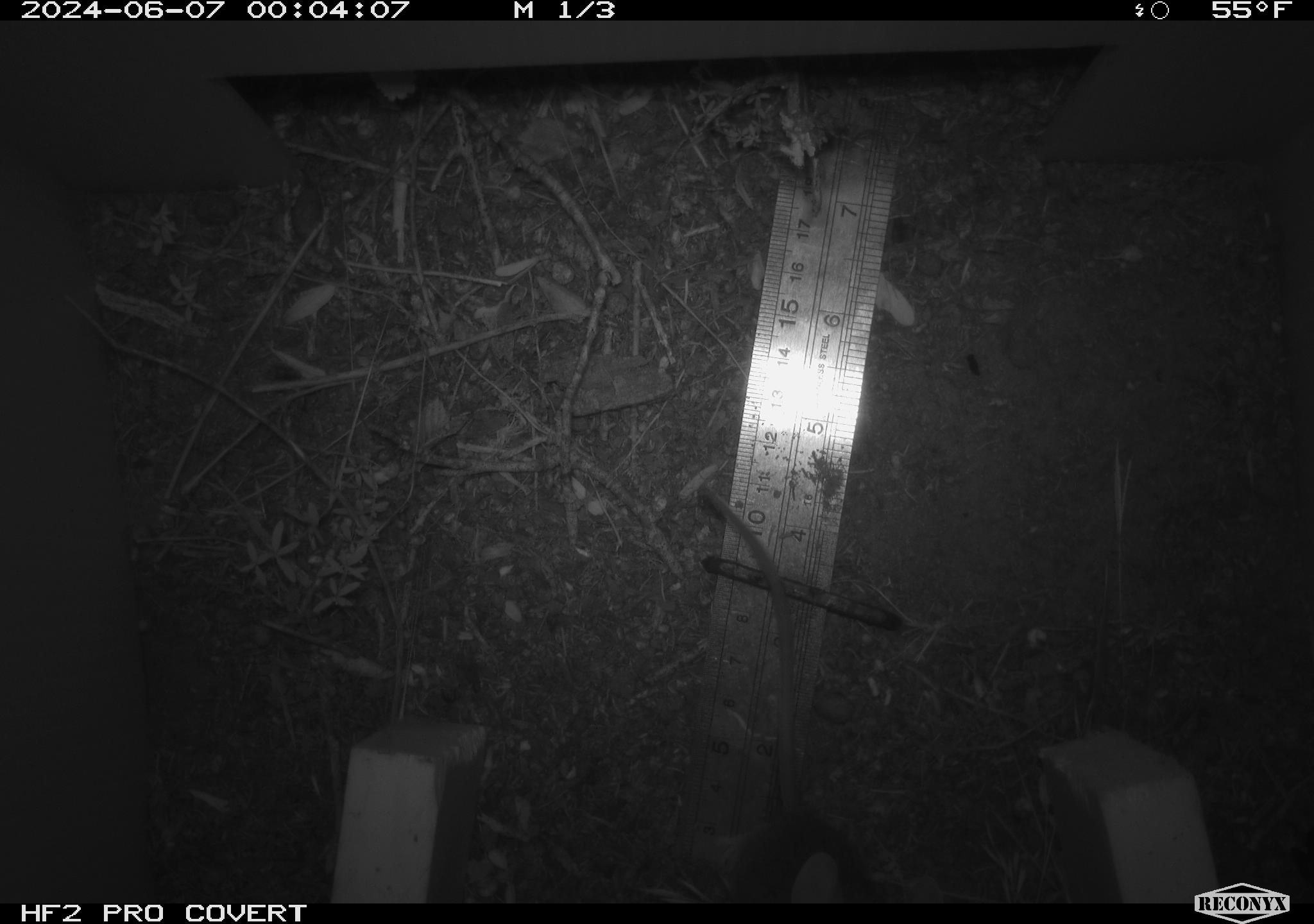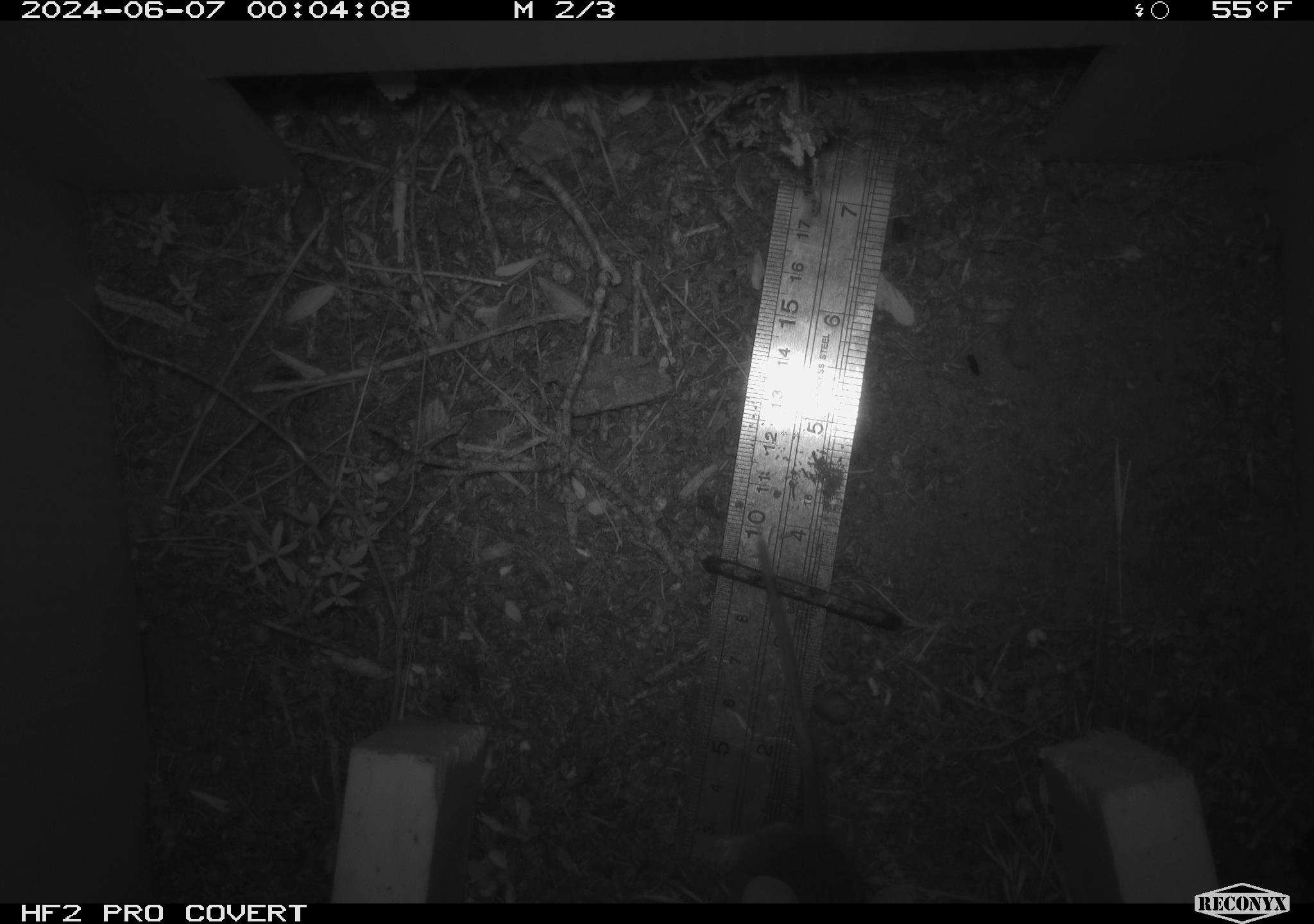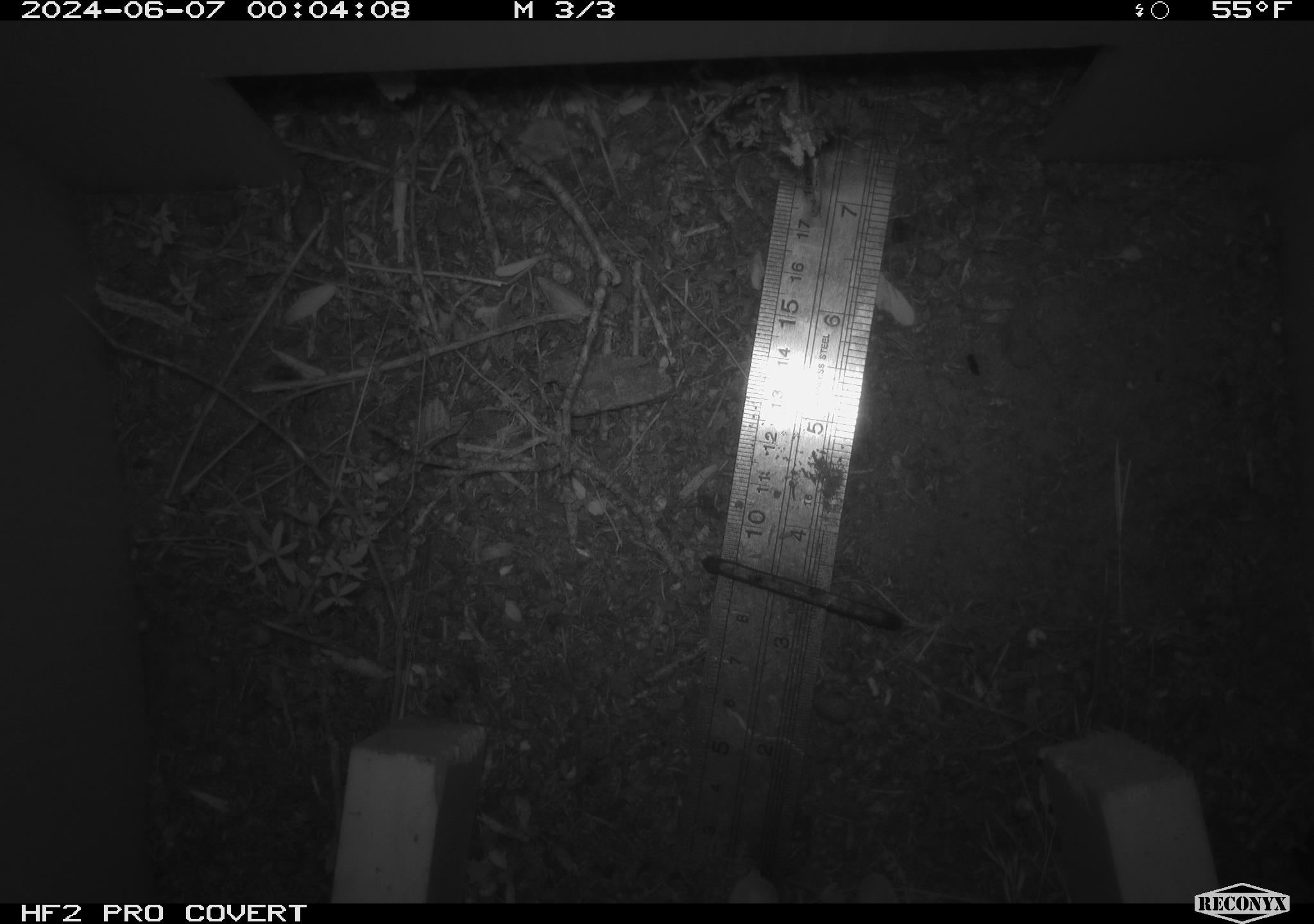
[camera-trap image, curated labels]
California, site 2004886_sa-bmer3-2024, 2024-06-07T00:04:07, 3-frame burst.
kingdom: Animalia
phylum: Chordata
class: Mammalia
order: Rodentia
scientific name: Rodentia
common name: mouse species